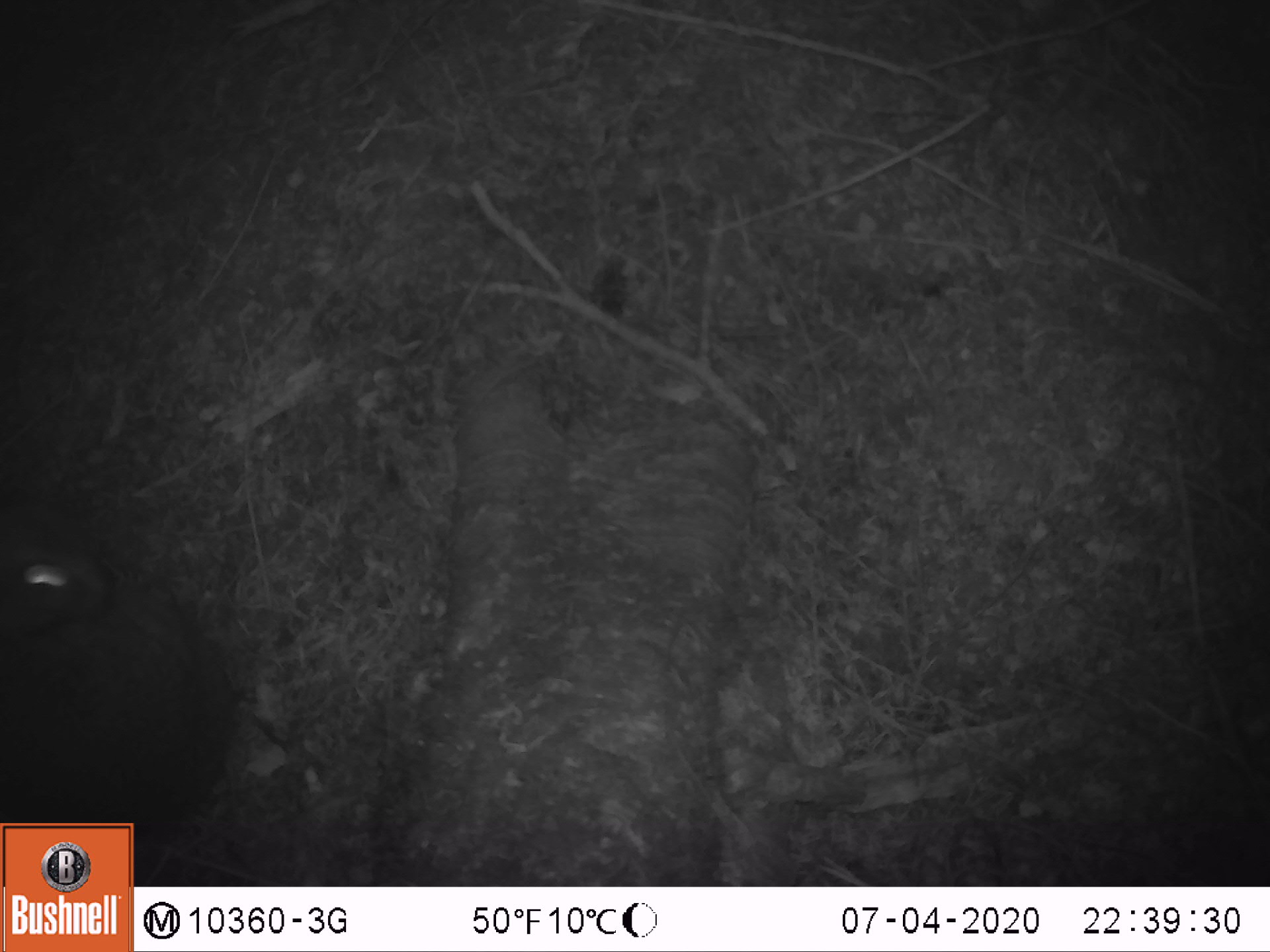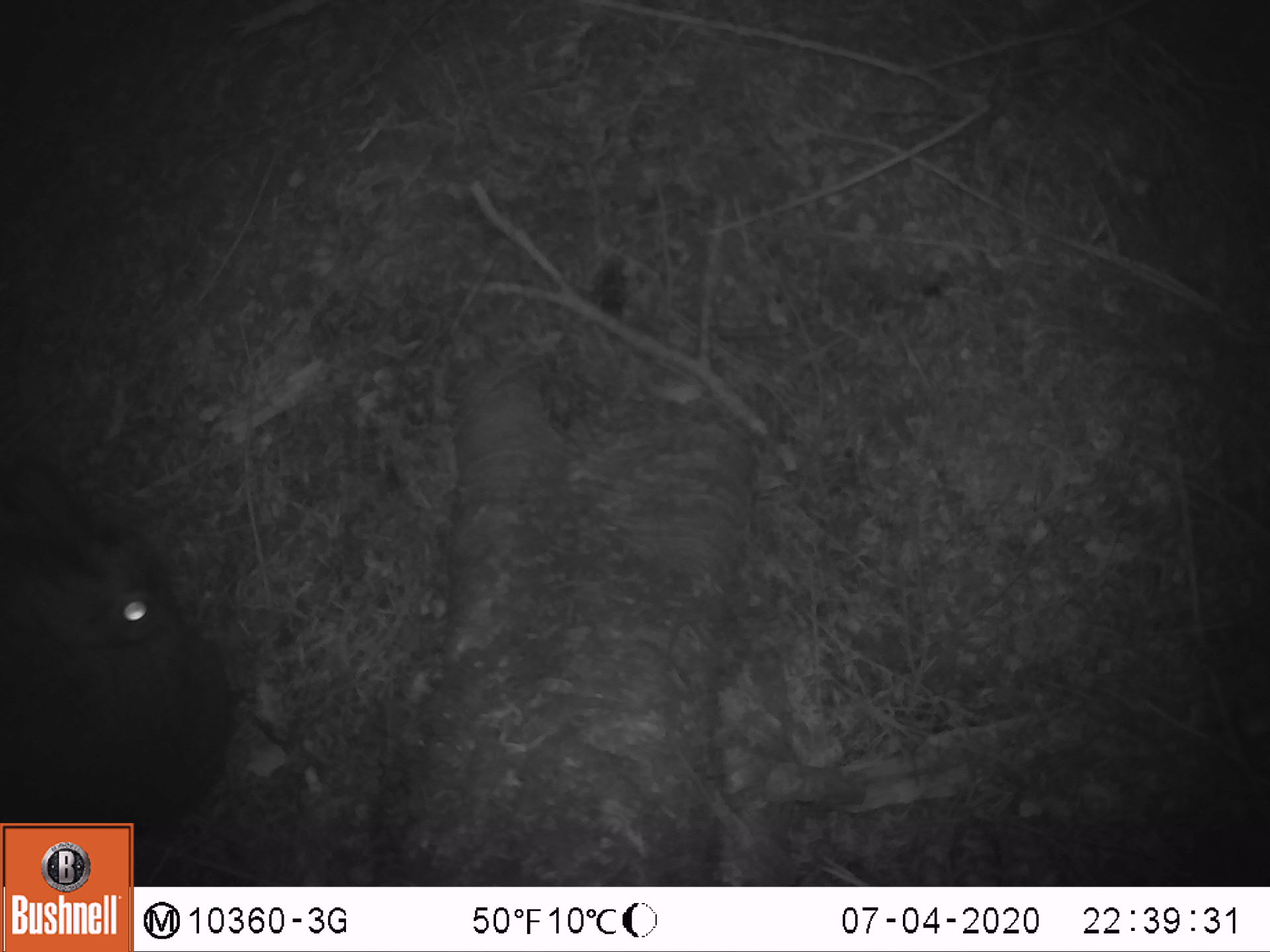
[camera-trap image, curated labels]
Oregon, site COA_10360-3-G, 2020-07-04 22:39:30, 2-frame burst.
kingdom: Animalia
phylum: Chordata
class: Mammalia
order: Lagomorpha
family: Leporidae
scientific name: Leporidae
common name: hares and rabbits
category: leporidae family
Leporidae family (hares and rabbits) (Leporidae).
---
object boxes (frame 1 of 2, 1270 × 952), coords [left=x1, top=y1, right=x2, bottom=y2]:
leporidae family: [left=1, top=509, right=241, bottom=816]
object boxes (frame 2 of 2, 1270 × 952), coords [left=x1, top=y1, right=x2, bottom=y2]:
leporidae family: [left=10, top=452, right=232, bottom=813]